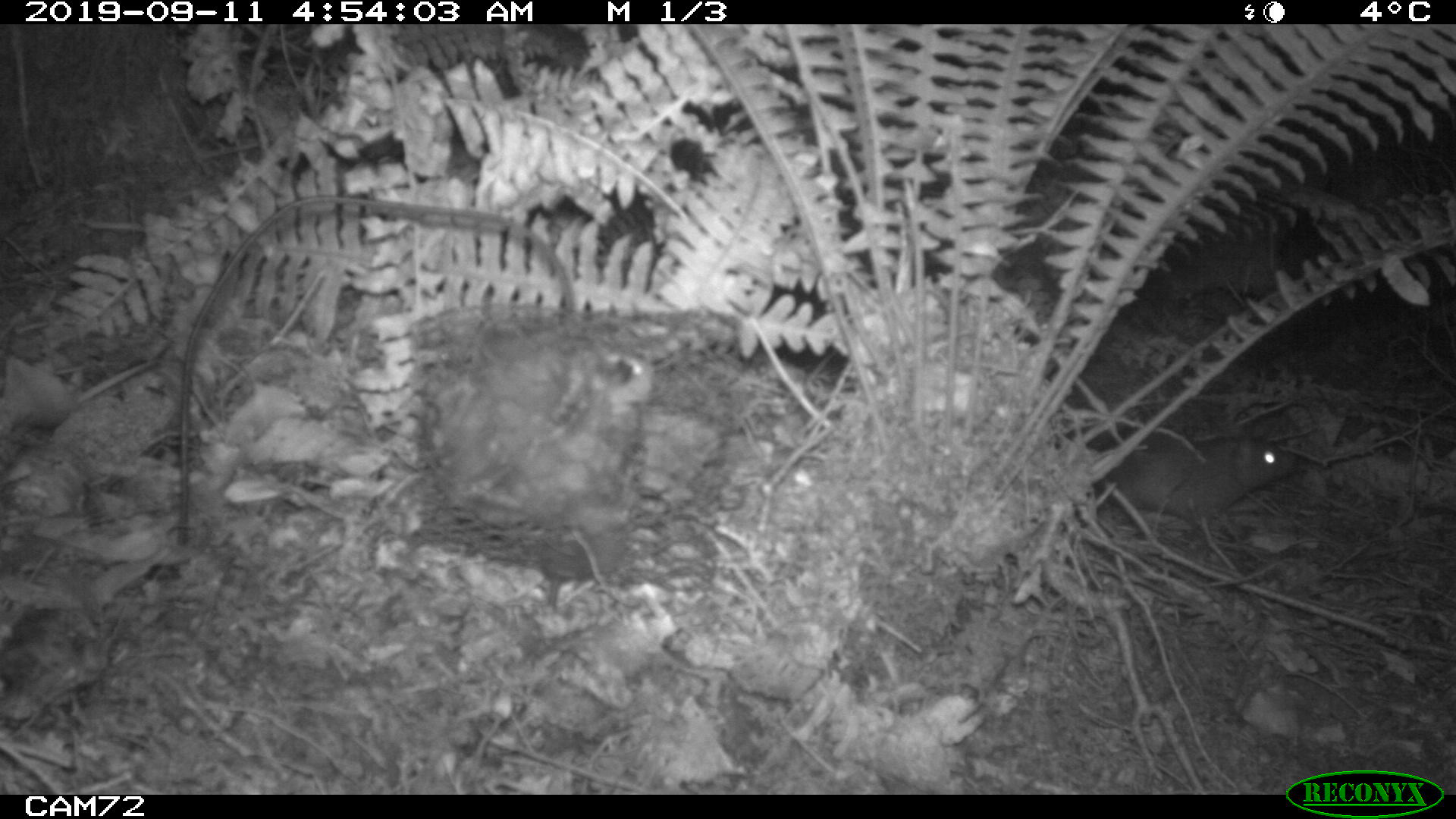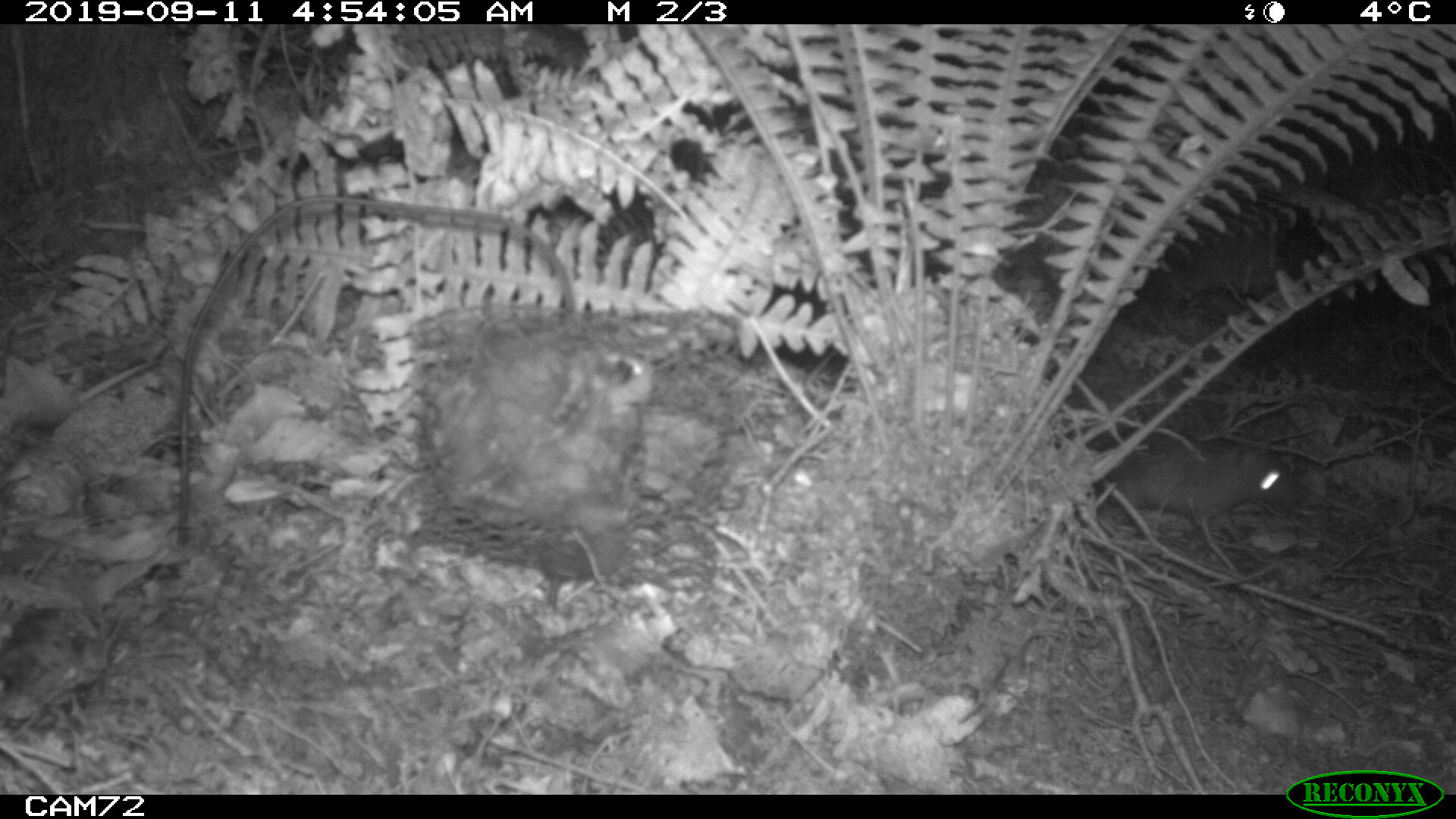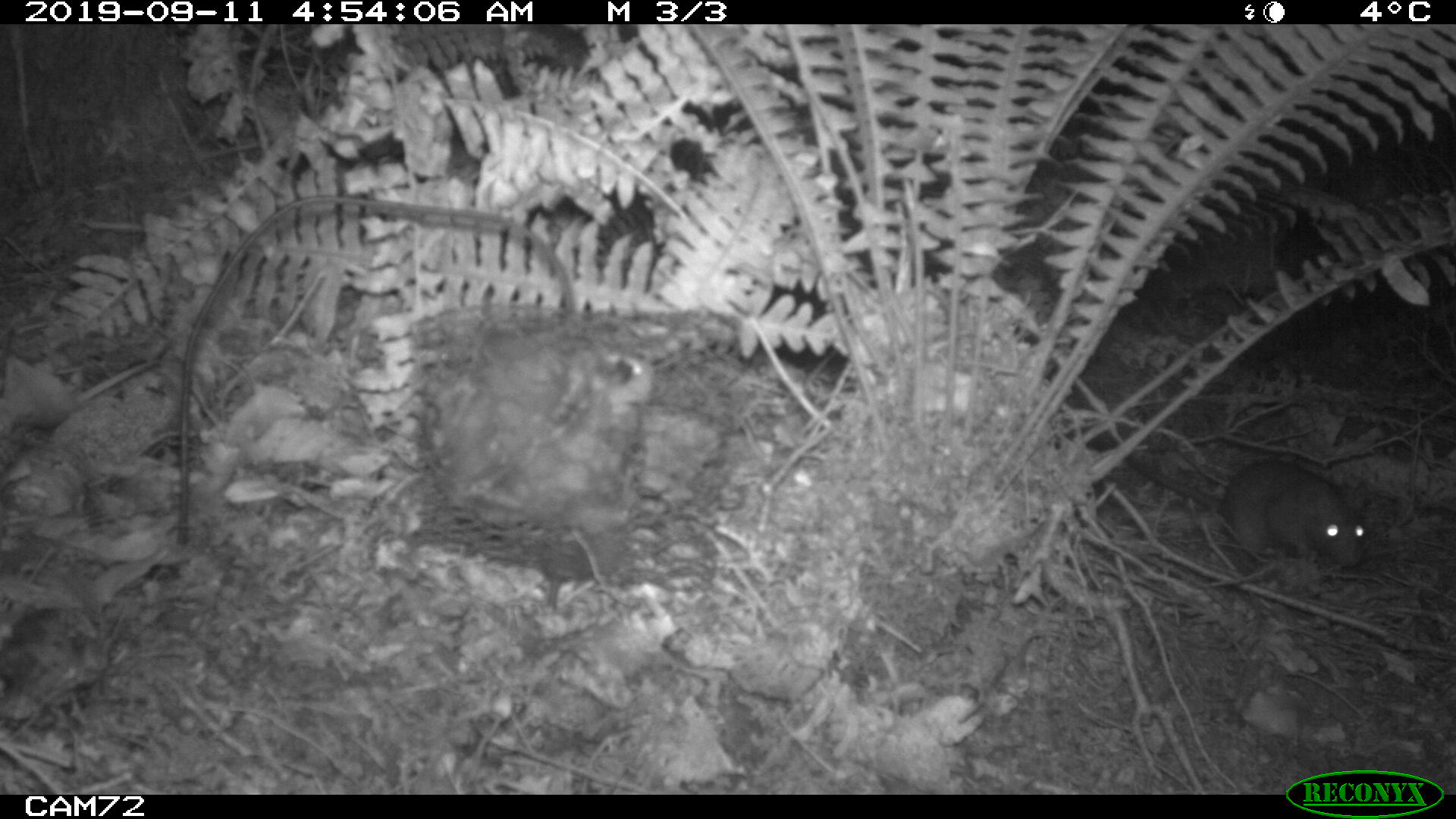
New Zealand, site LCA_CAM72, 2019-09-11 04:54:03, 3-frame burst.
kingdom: Animalia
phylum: Chordata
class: Mammalia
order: Rodentia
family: Muridae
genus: Rattus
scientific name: Rattus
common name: rat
Rat (Rattus).